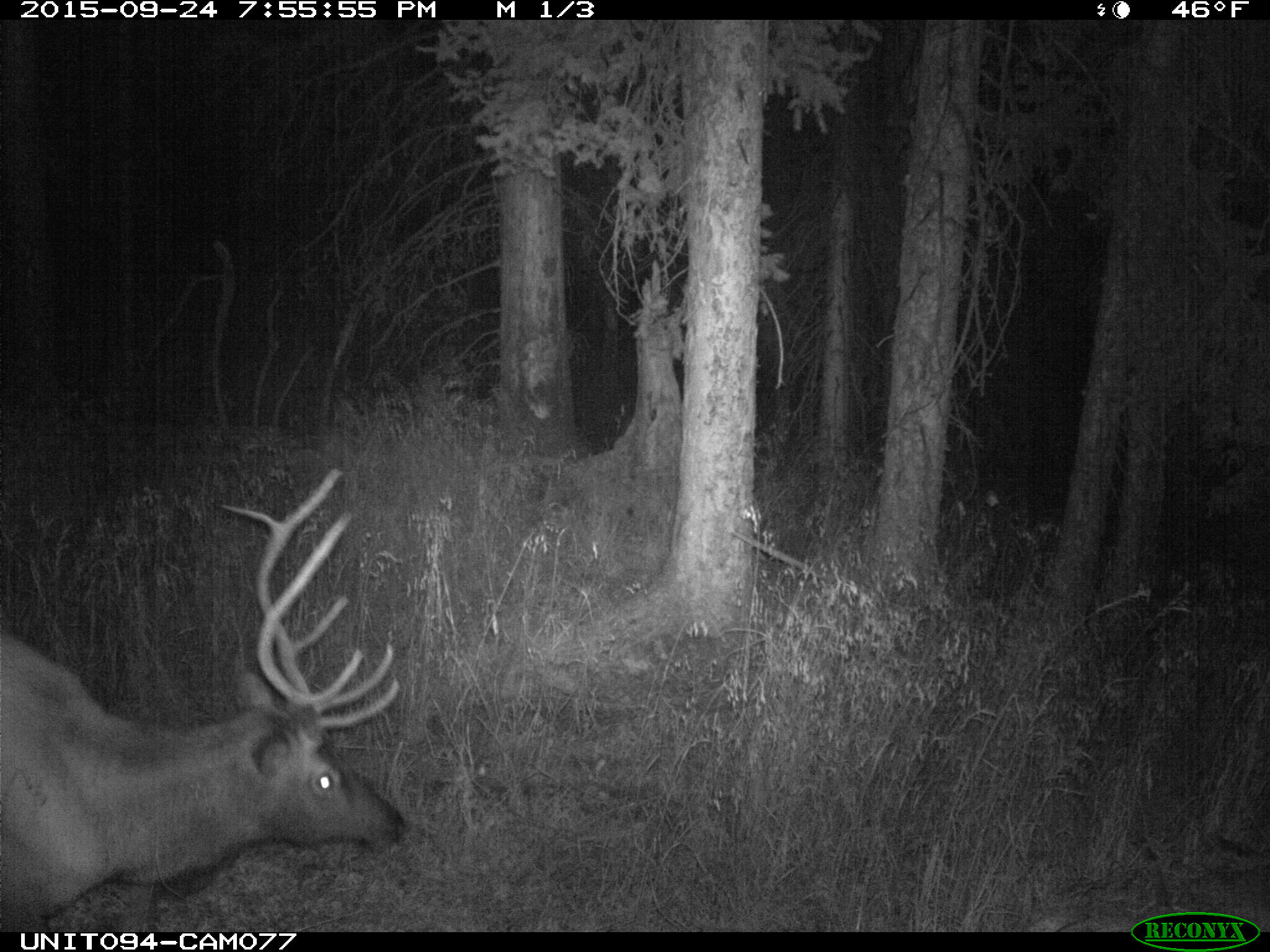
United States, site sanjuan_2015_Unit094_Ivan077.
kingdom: Animalia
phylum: Chordata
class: Mammalia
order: Artiodactyla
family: Cervidae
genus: Cervus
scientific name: Cervus elaphus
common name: red deer